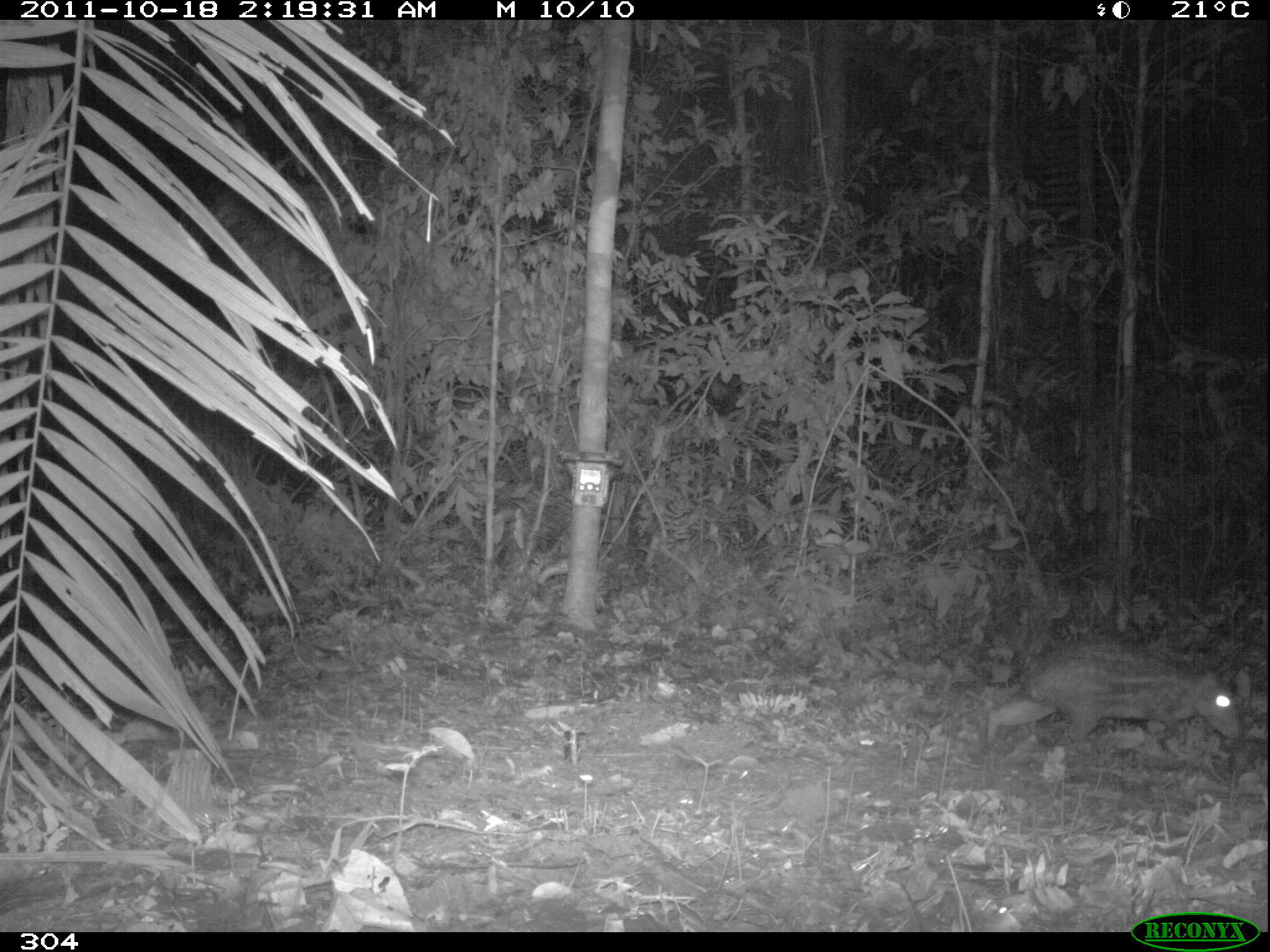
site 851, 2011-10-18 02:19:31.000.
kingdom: Animalia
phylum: Chordata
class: Mammalia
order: Rodentia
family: Cuniculidae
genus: Cuniculus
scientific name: Cuniculus paca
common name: spotted paca